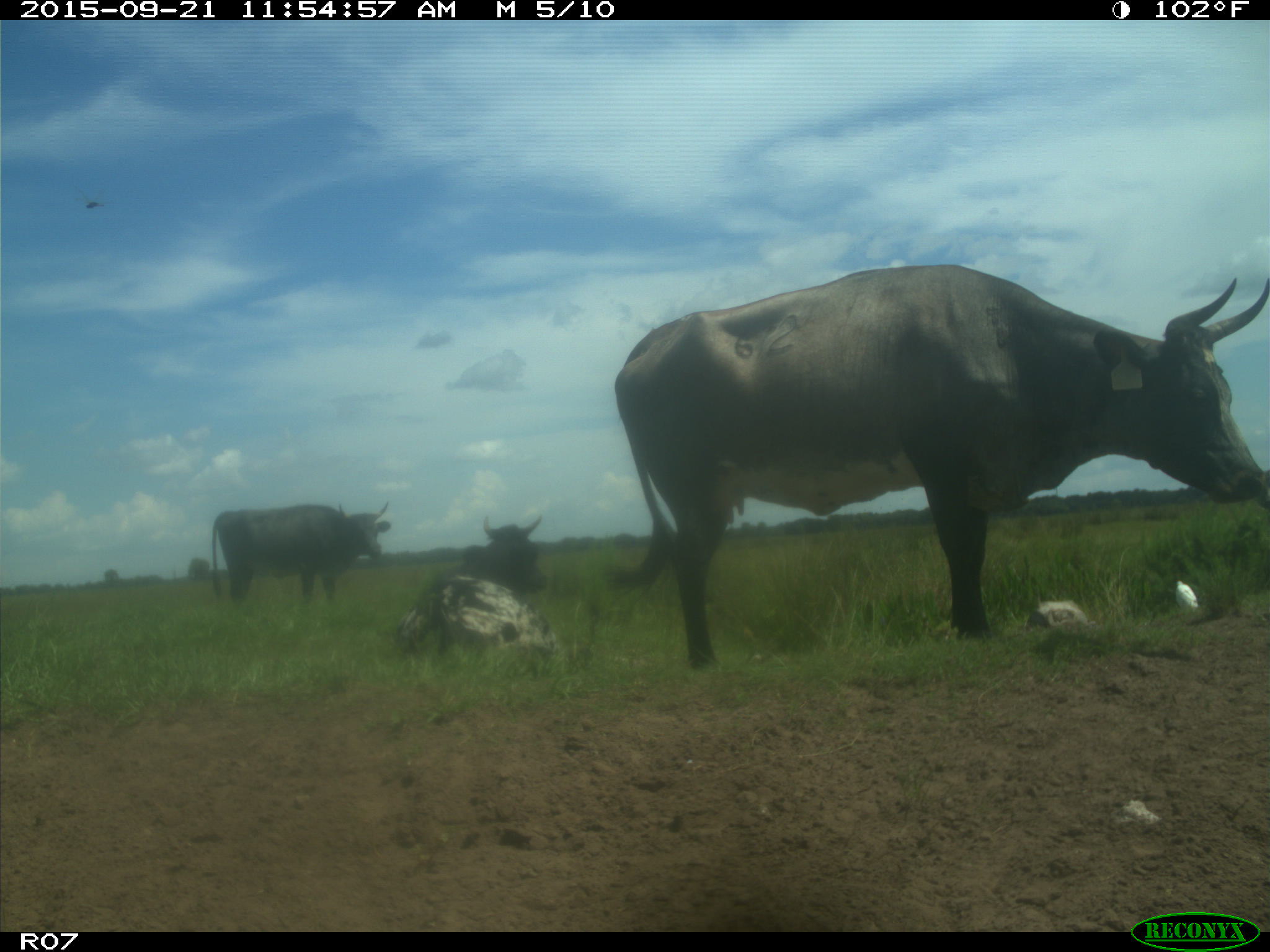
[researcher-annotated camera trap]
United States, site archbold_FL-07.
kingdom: Animalia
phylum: Chordata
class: Mammalia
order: Artiodactyla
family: Bovidae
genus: Bos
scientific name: Bos taurus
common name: domestic cow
Bos taurus (domestic cow).